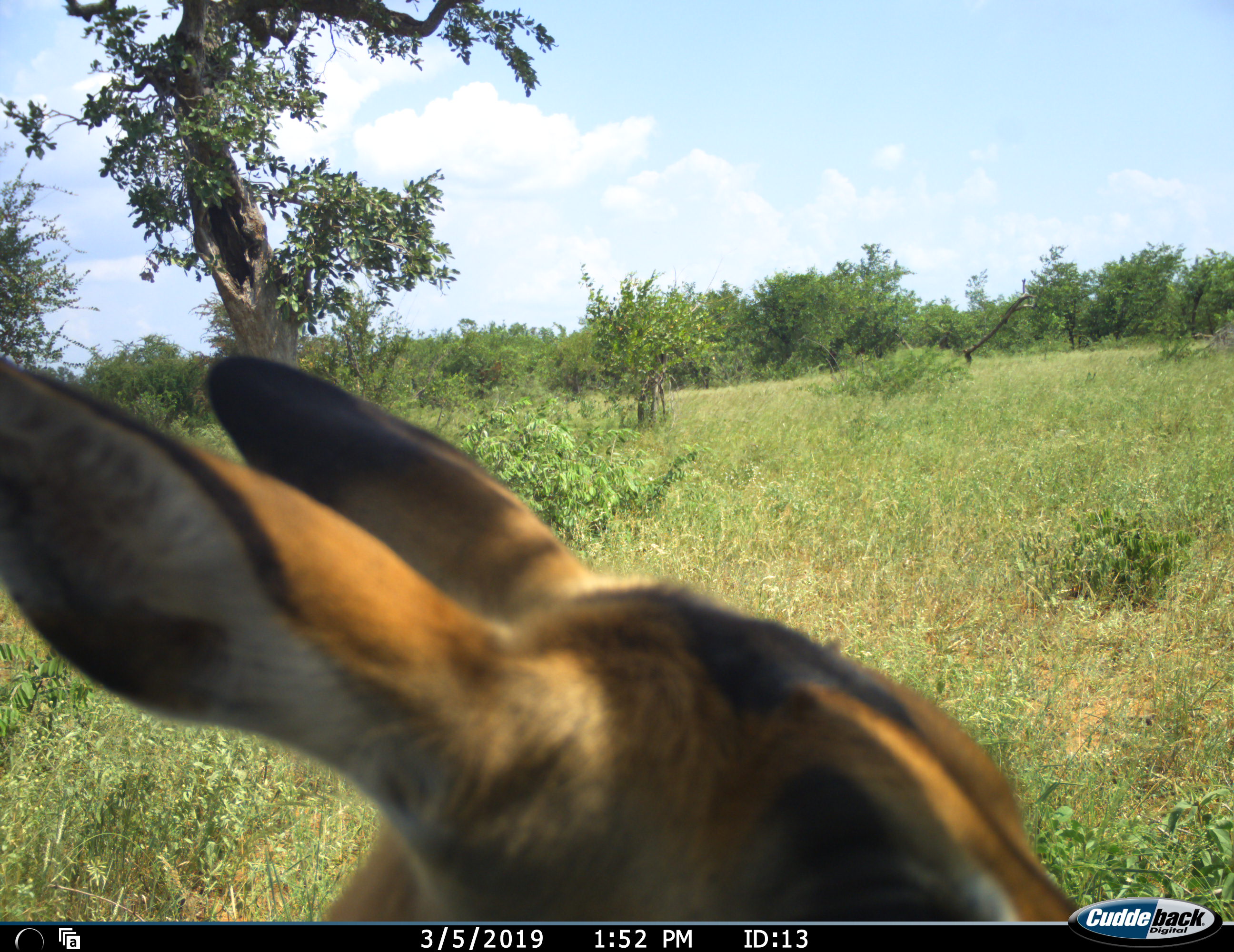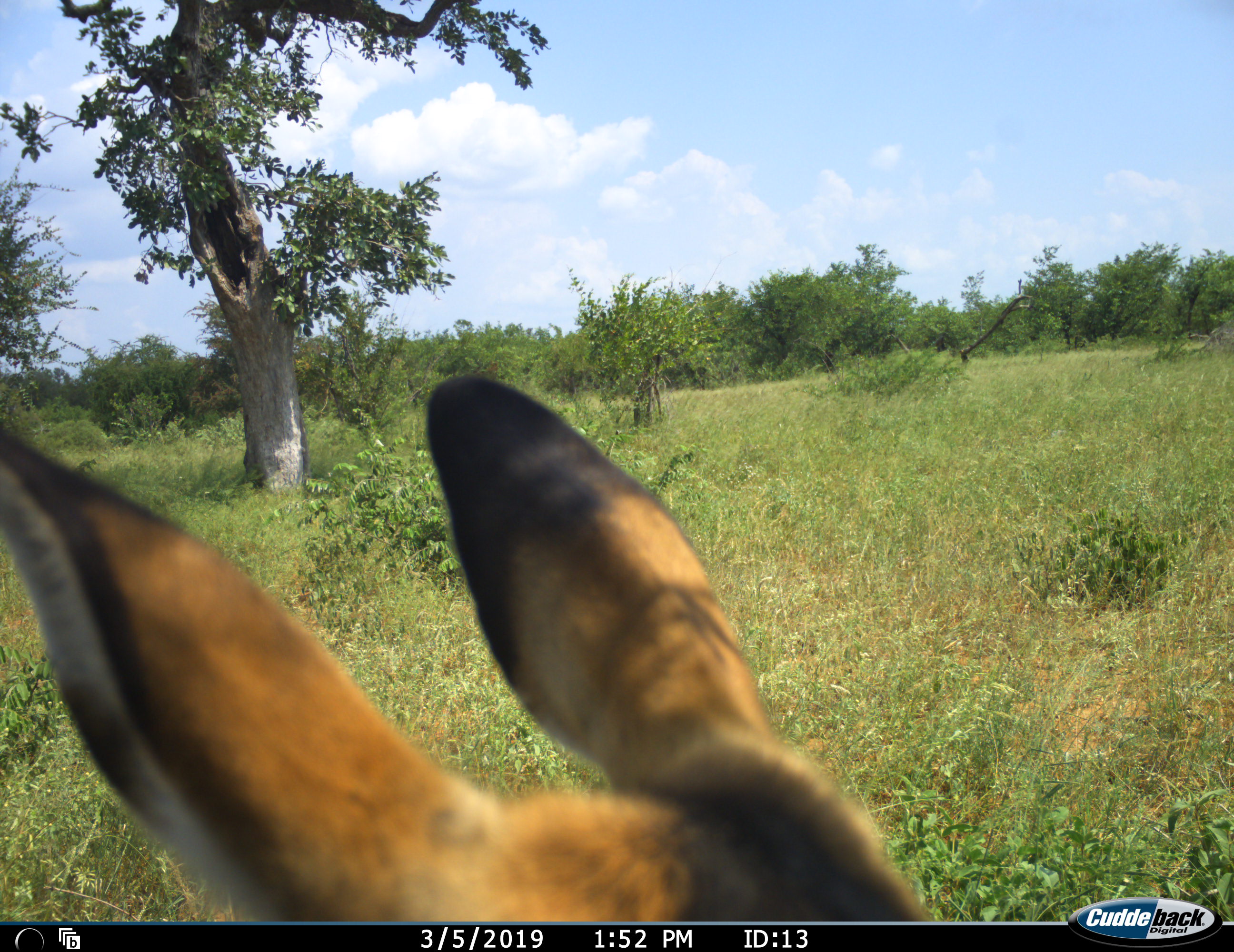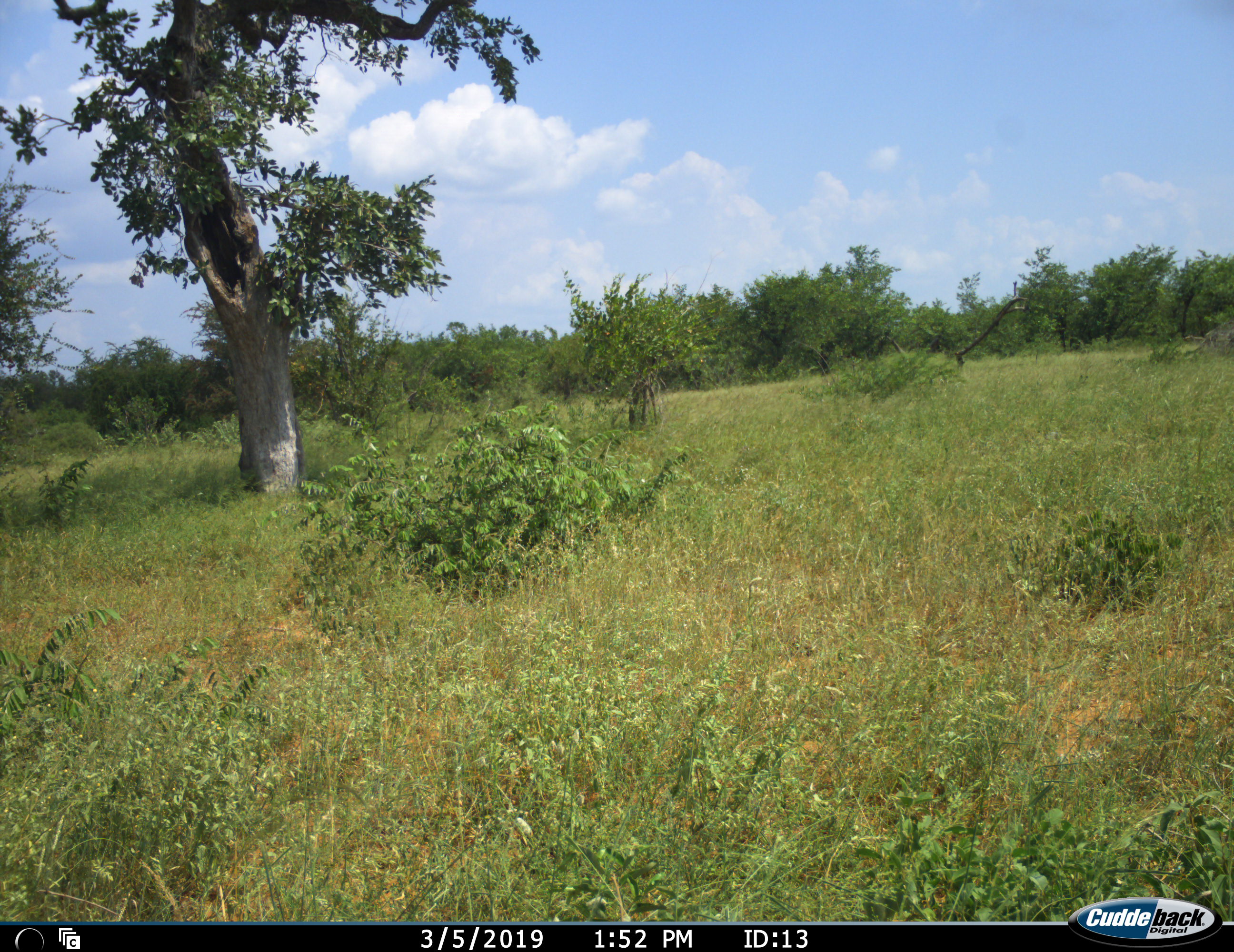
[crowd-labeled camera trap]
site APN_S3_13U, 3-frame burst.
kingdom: Animalia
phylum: Chordata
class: Mammalia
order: Artiodactyla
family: Bovidae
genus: Aepyceros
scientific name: Aepyceros melampus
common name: impala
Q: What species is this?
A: Impala (Aepyceros melampus).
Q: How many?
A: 1.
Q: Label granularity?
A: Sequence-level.